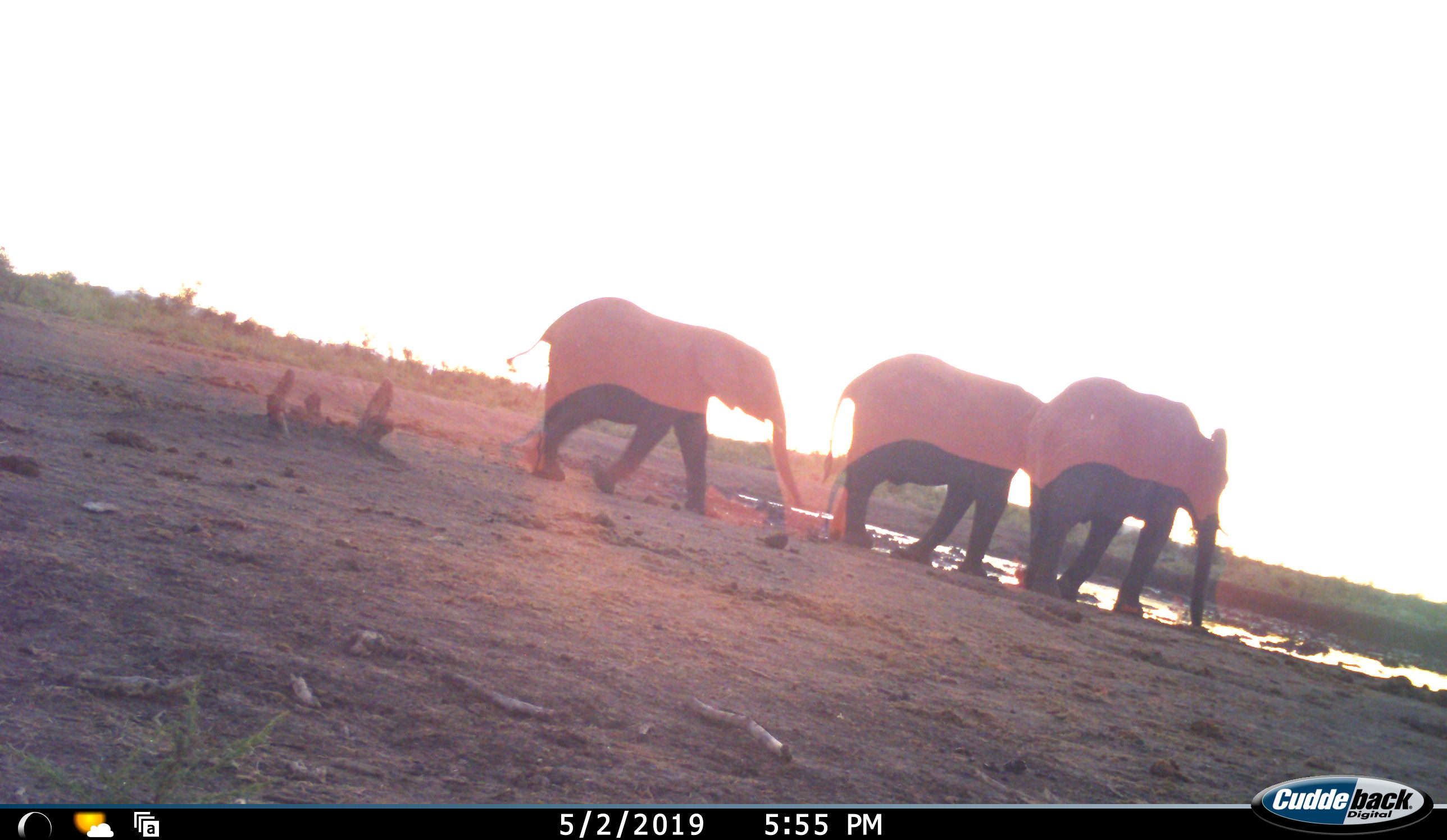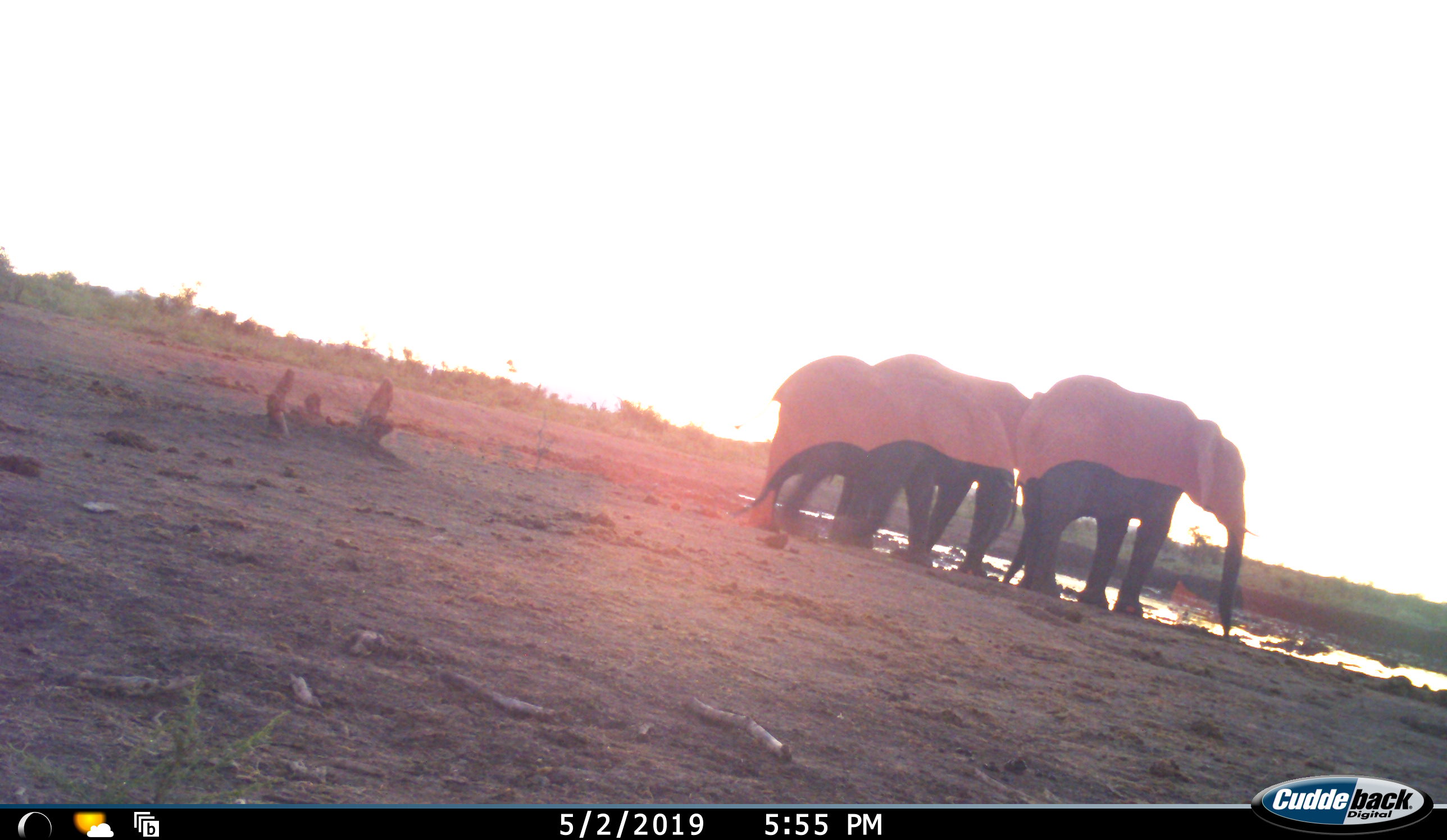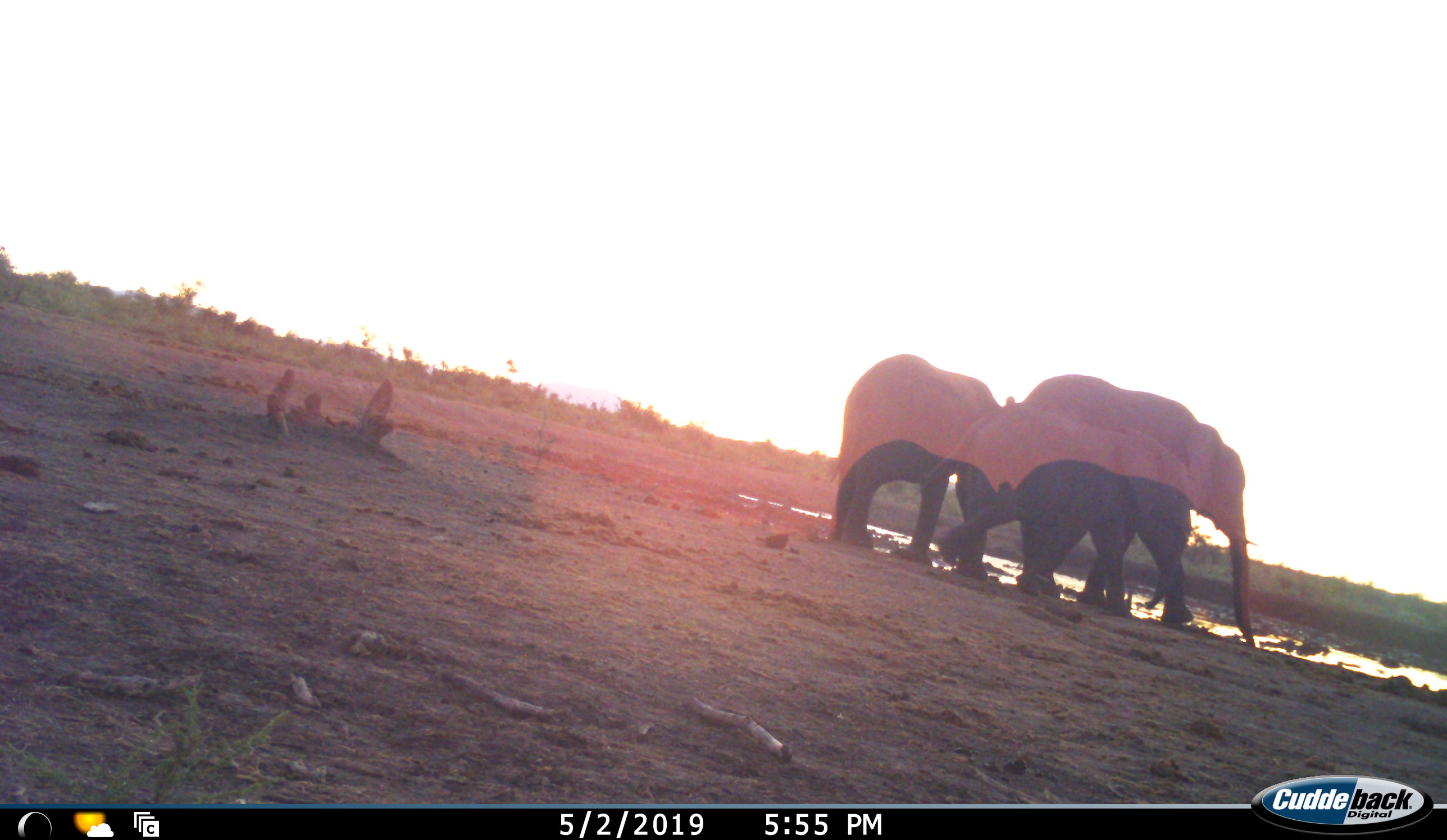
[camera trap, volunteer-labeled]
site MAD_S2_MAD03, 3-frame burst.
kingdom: Animalia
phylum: Chordata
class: Mammalia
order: Proboscidea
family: Elephantidae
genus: Loxodonta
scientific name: Loxodonta africana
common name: african bush elephant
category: elephant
Elephant (african bush elephant) (Loxodonta africana), count 3. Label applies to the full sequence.